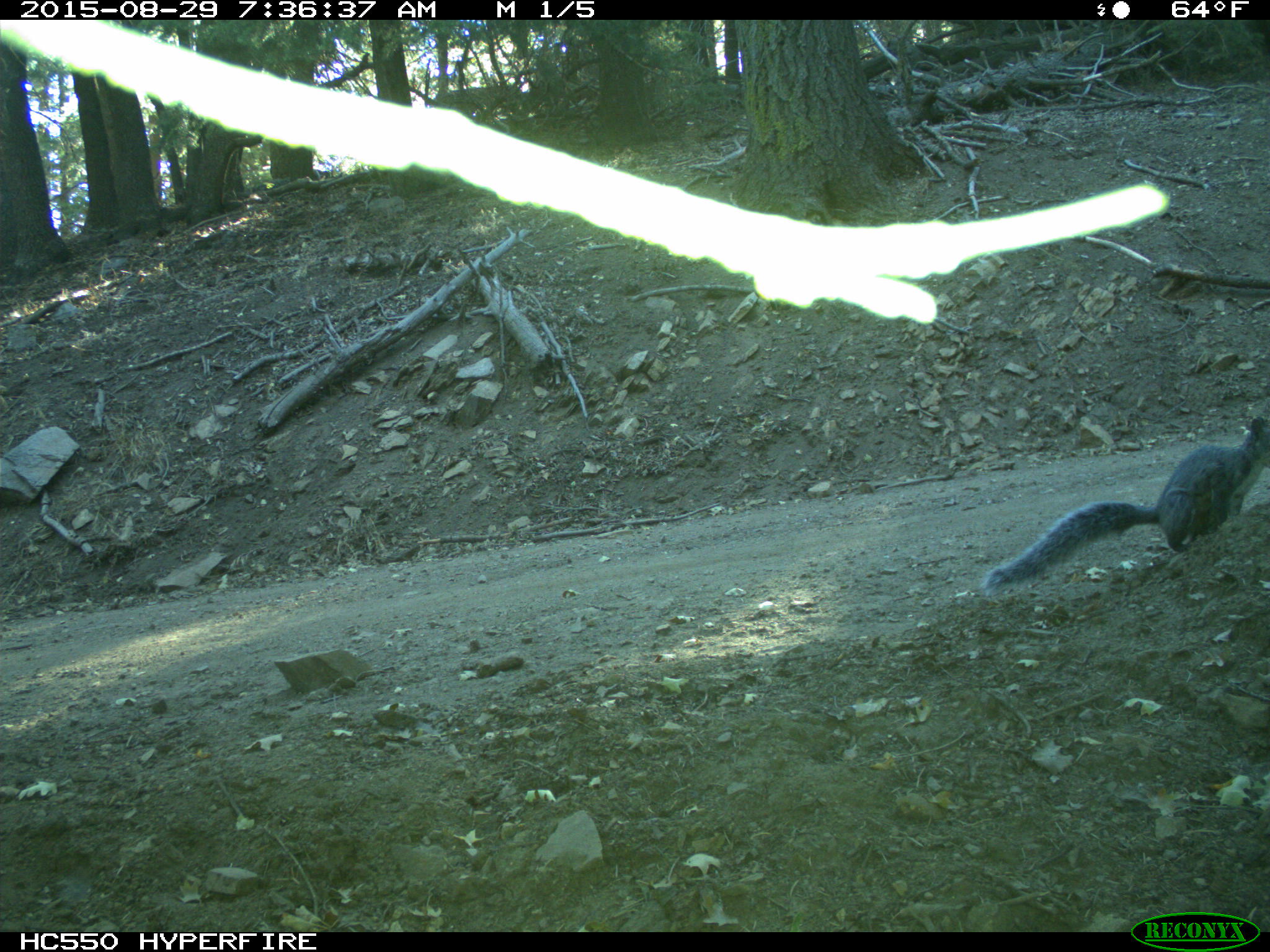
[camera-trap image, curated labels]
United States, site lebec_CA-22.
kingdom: Animalia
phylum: Chordata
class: Mammalia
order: Rodentia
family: Sciuridae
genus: Sciurus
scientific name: Sciurus carolinensis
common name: eastern gray squirrel